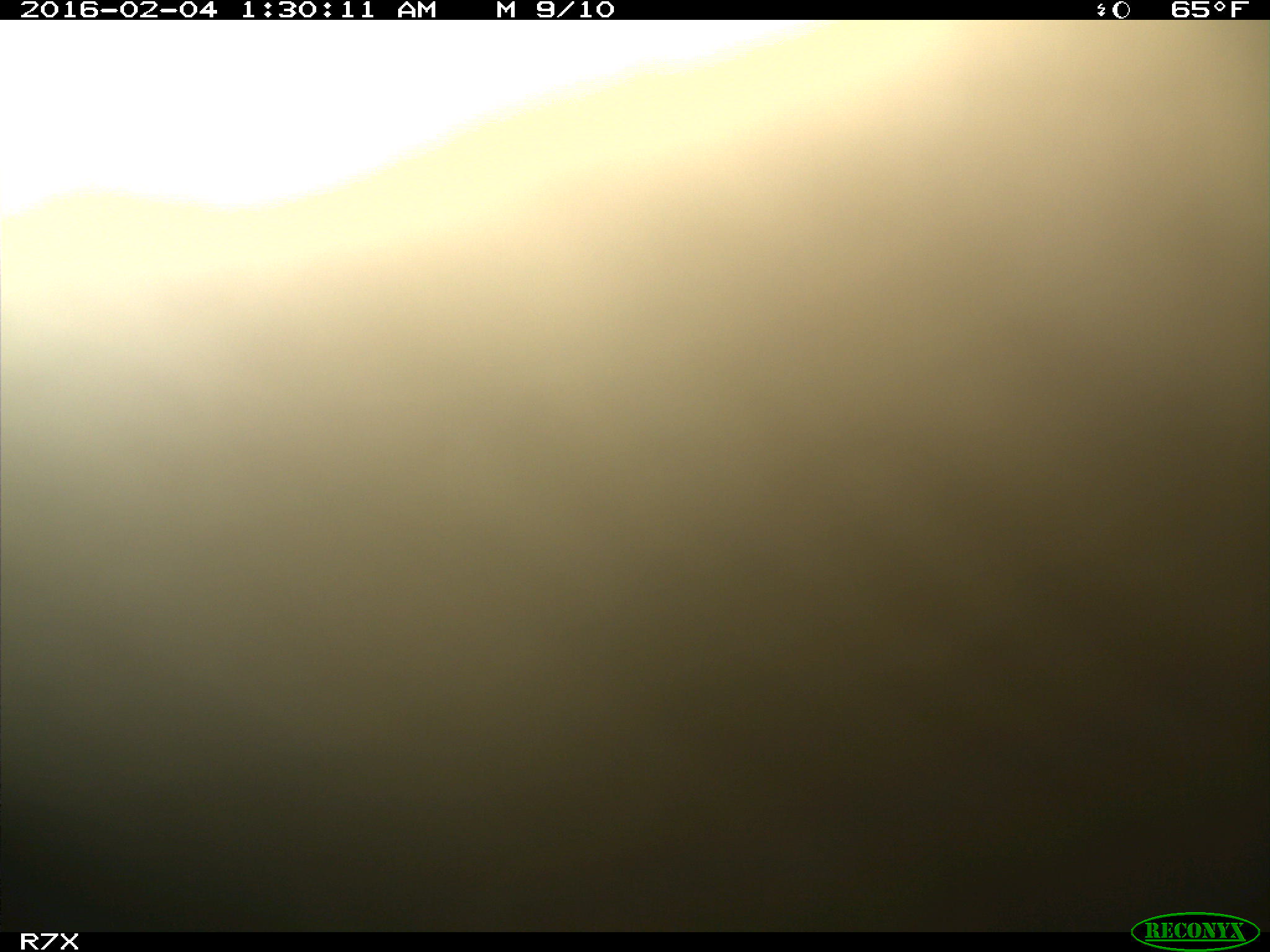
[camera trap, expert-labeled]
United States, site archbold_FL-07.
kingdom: Animalia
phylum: Chordata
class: Mammalia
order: Artiodactyla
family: Bovidae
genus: Bos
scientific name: Bos taurus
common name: domestic cow